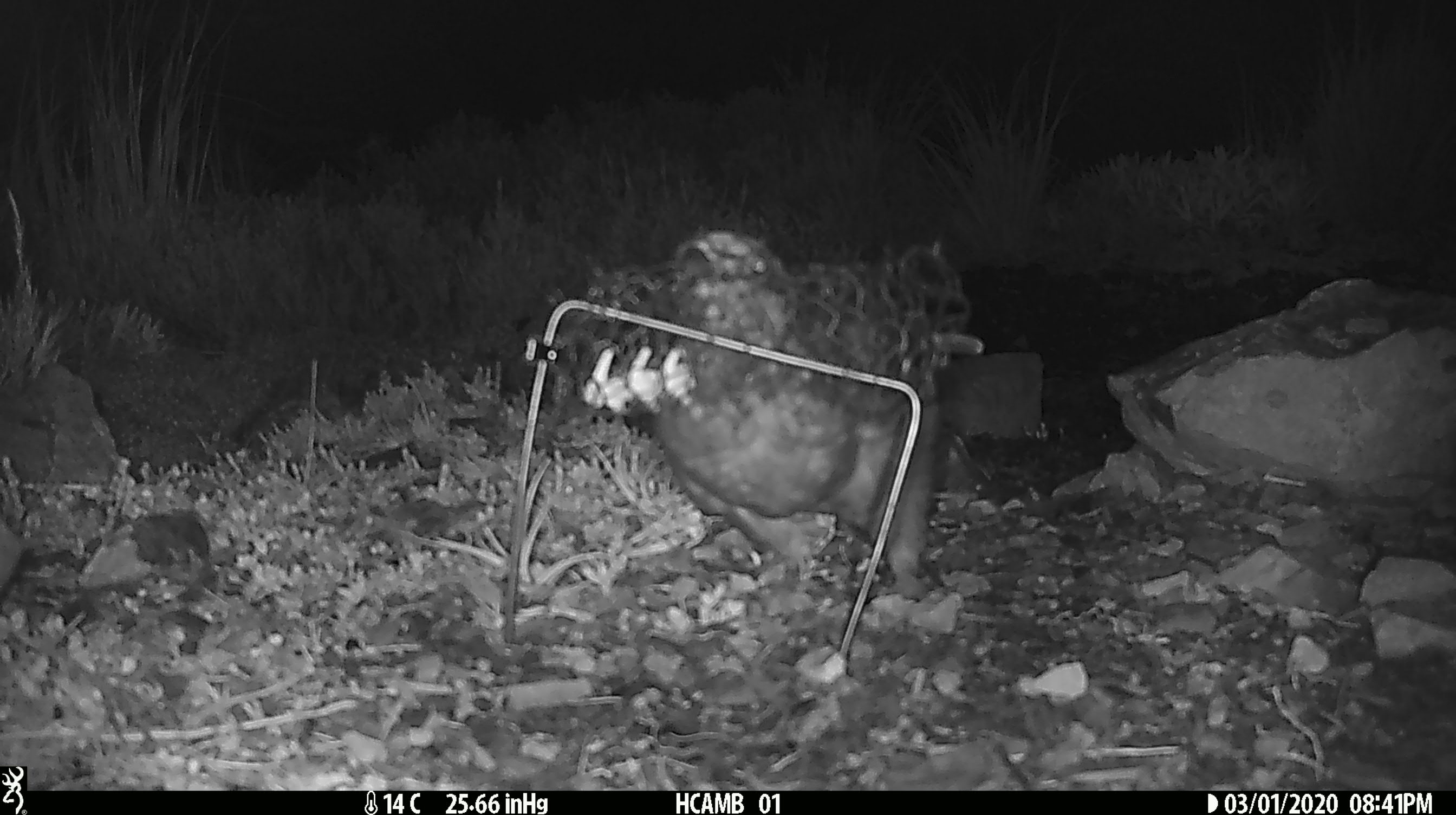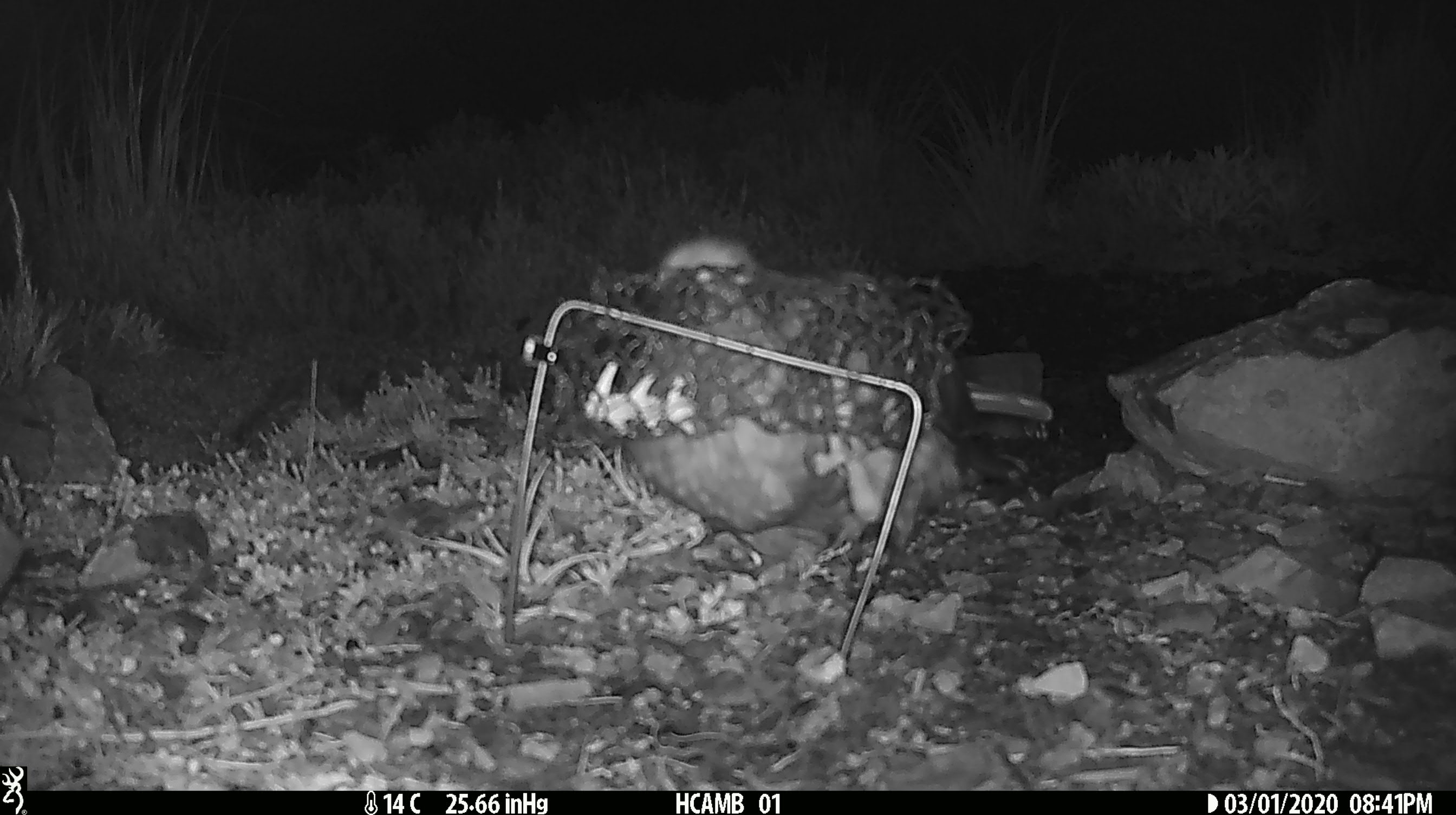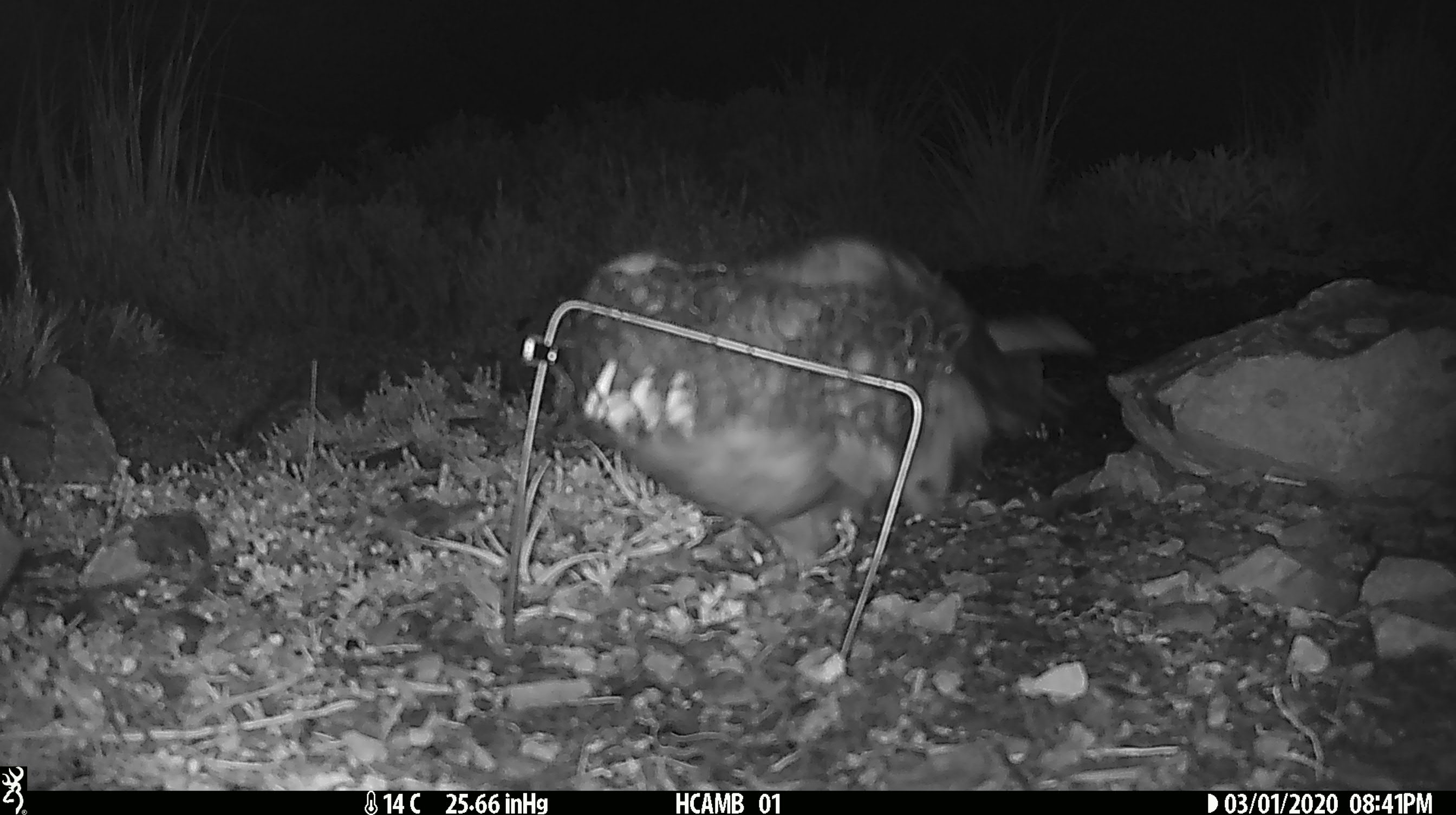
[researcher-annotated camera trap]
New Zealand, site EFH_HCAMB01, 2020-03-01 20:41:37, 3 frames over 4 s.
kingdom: Animalia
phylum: Chordata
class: Aves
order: Psittaciformes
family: Strigopidae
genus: Nestor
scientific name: Nestor notabilis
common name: kea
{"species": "kea (Nestor notabilis)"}